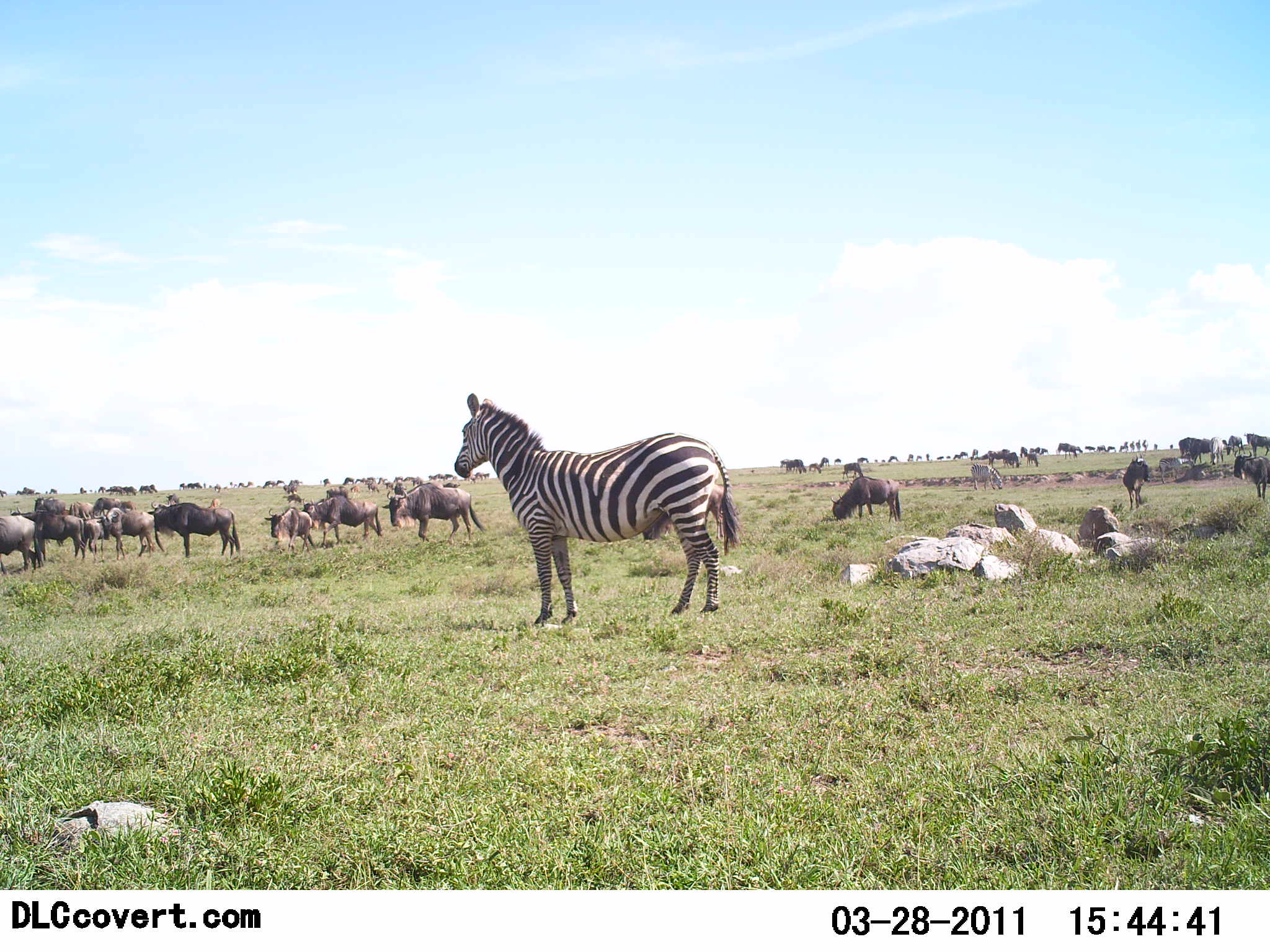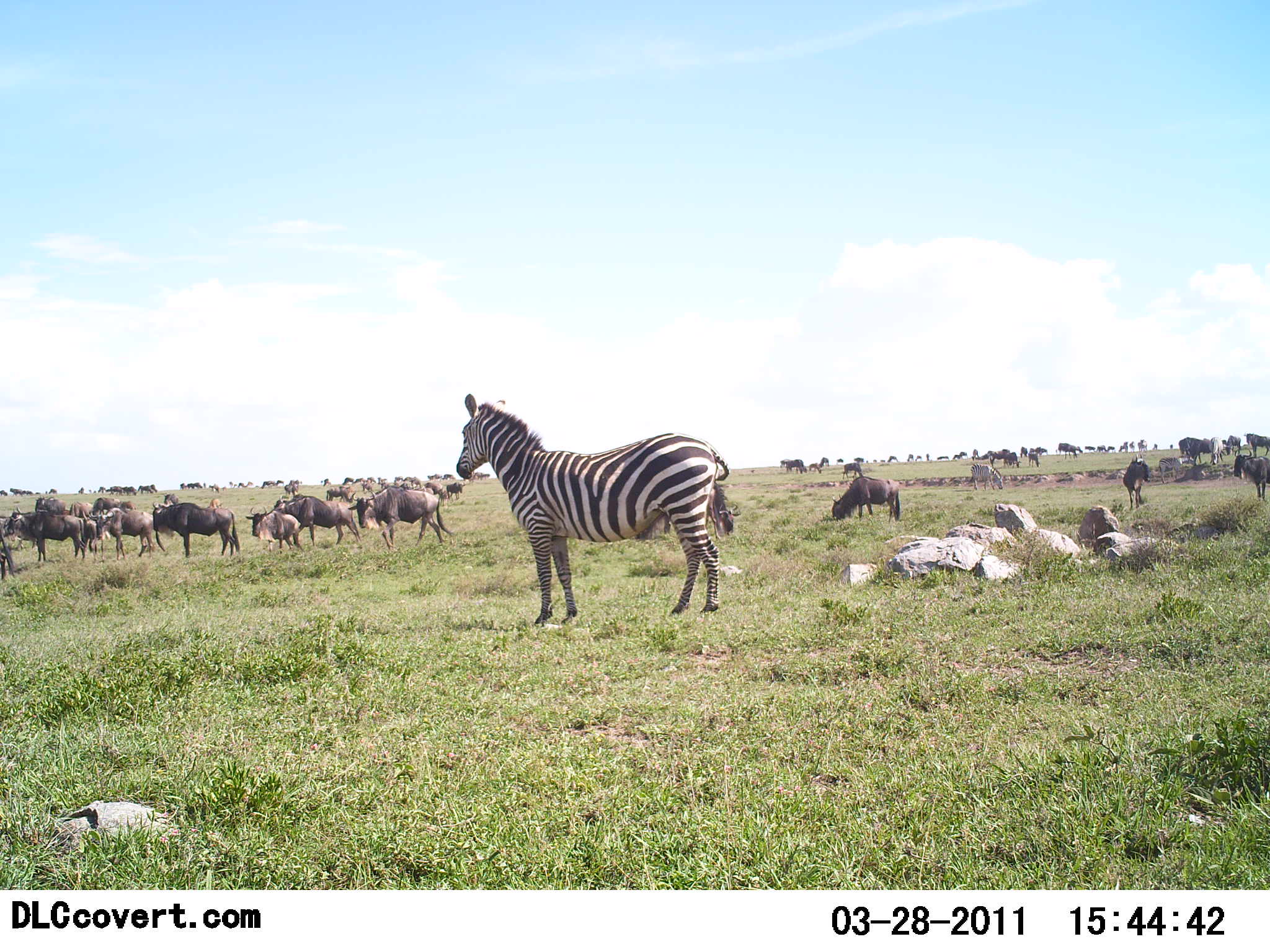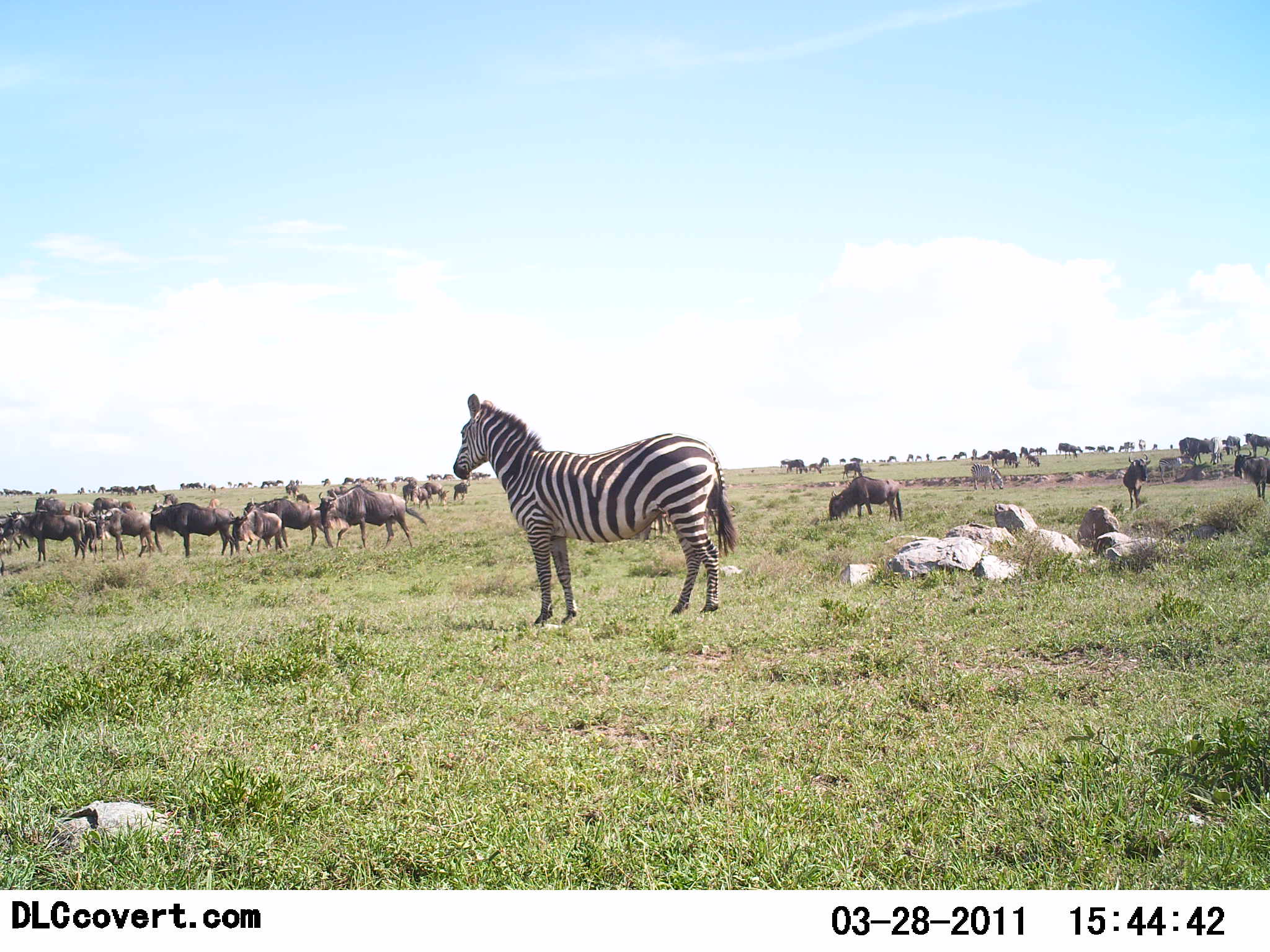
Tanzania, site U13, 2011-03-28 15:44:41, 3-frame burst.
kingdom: Animalia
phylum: Chordata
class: Mammalia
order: Artiodactyla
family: Bovidae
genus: Connochaetes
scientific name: Connochaetes taurinus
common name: blue wildebeest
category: wildebeest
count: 11-50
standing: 67%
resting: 17%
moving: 58%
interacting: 0%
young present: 33%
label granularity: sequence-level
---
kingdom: Animalia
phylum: Chordata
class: Mammalia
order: Perissodactyla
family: Equidae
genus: Equus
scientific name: Equus quagga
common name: plains zebra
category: zebra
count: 1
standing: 100%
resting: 0%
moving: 0%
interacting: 12%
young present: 0%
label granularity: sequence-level